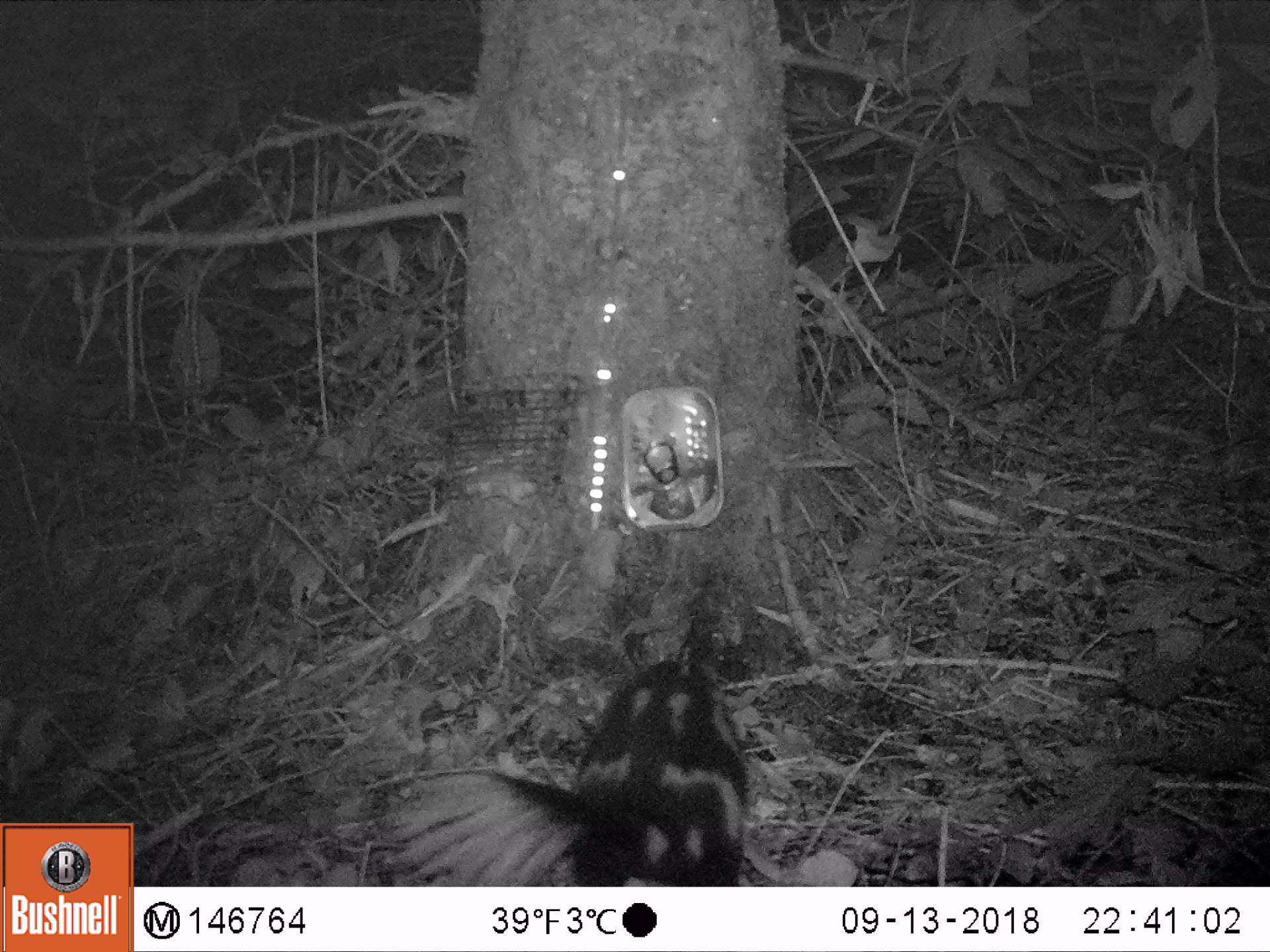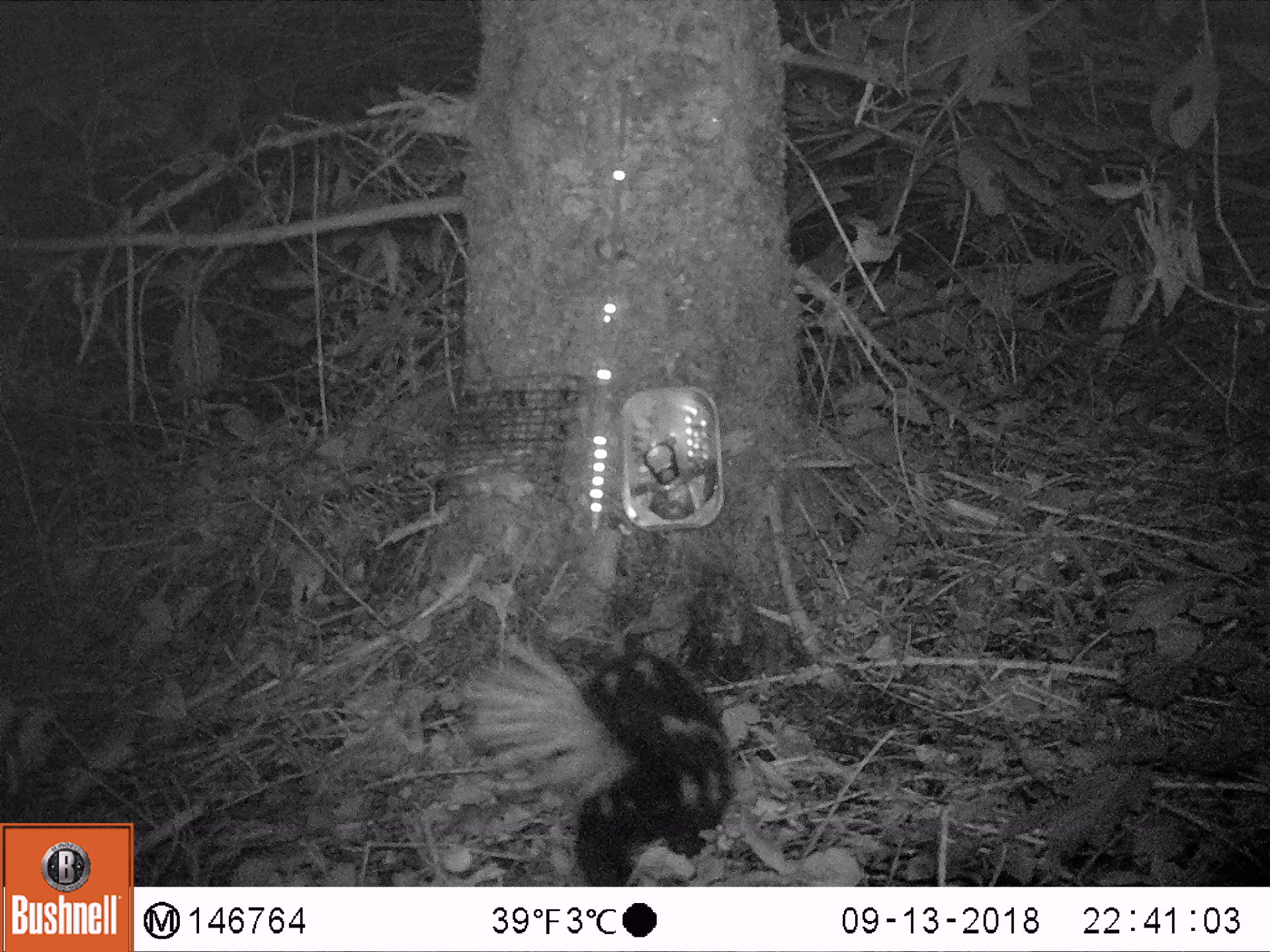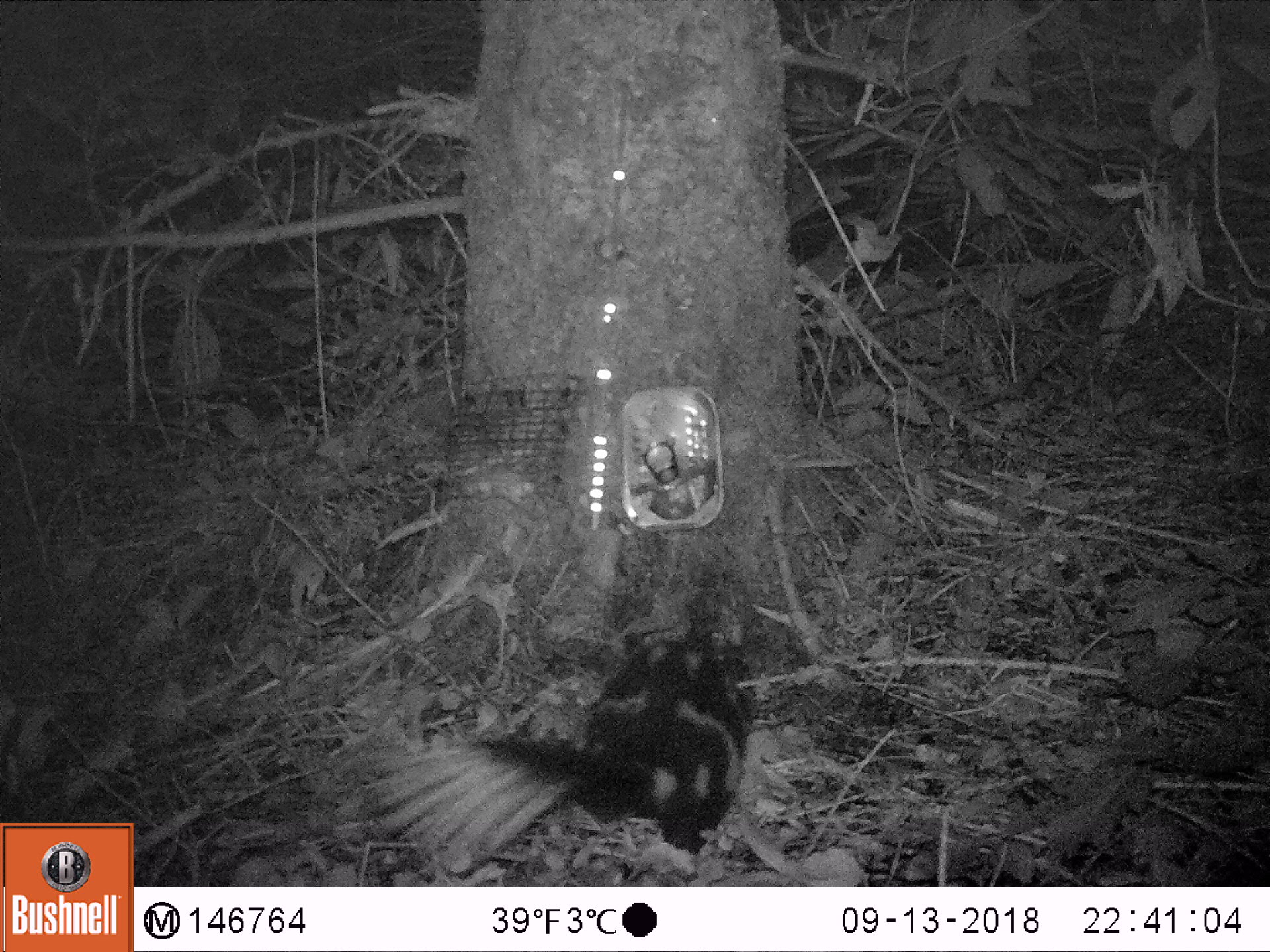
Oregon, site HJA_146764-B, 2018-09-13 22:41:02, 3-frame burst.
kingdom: Animalia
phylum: Chordata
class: Mammalia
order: Carnivora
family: Mephitidae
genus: Spilogale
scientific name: Spilogale gracilis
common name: western spotted skunk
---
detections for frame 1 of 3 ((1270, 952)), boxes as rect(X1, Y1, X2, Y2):
western spotted skunk: rect(364, 640, 789, 877)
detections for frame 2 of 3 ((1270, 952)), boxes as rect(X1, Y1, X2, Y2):
western spotted skunk: rect(449, 602, 738, 881)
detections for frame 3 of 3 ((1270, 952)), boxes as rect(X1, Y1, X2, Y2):
western spotted skunk: rect(326, 601, 782, 882)